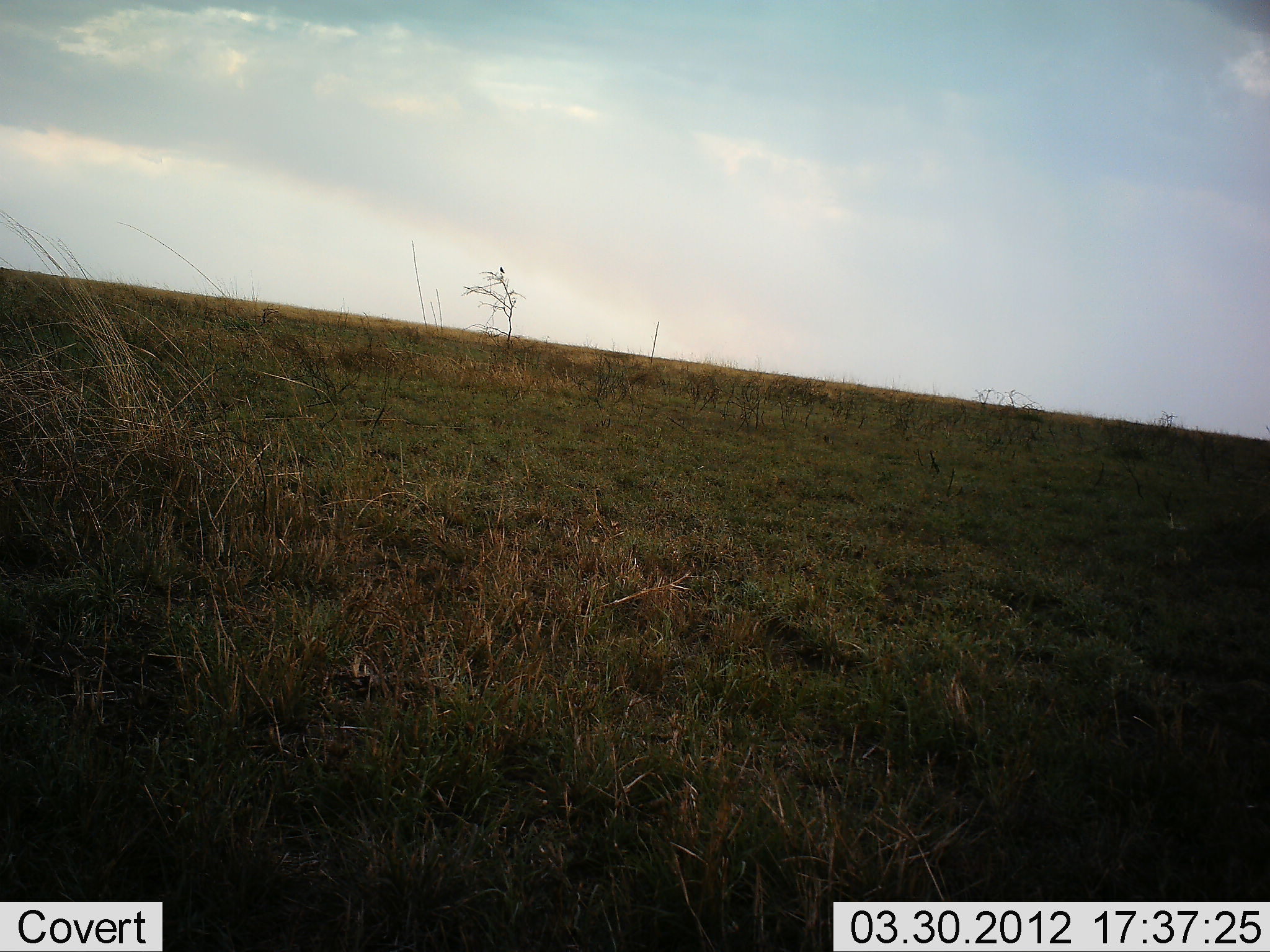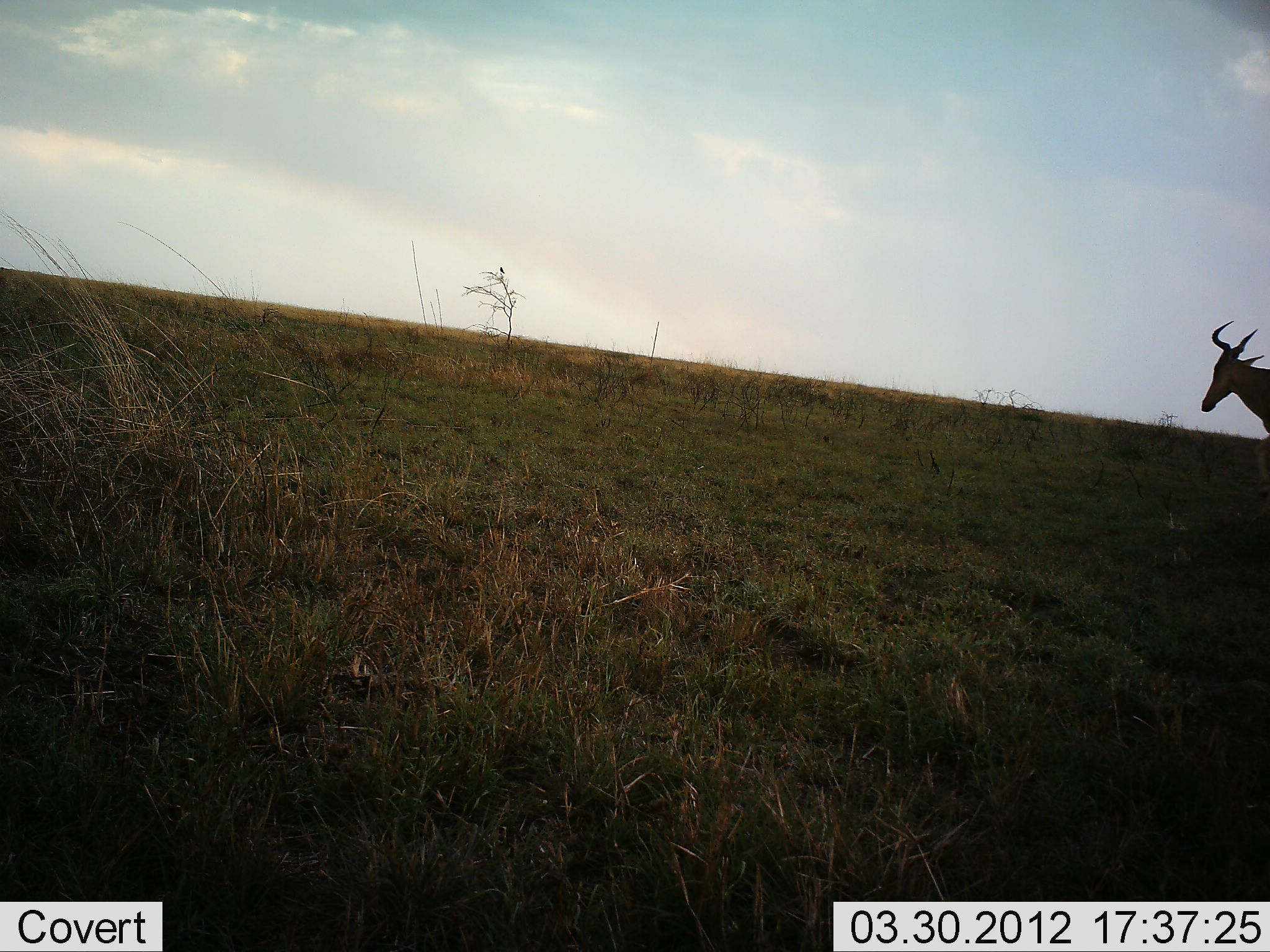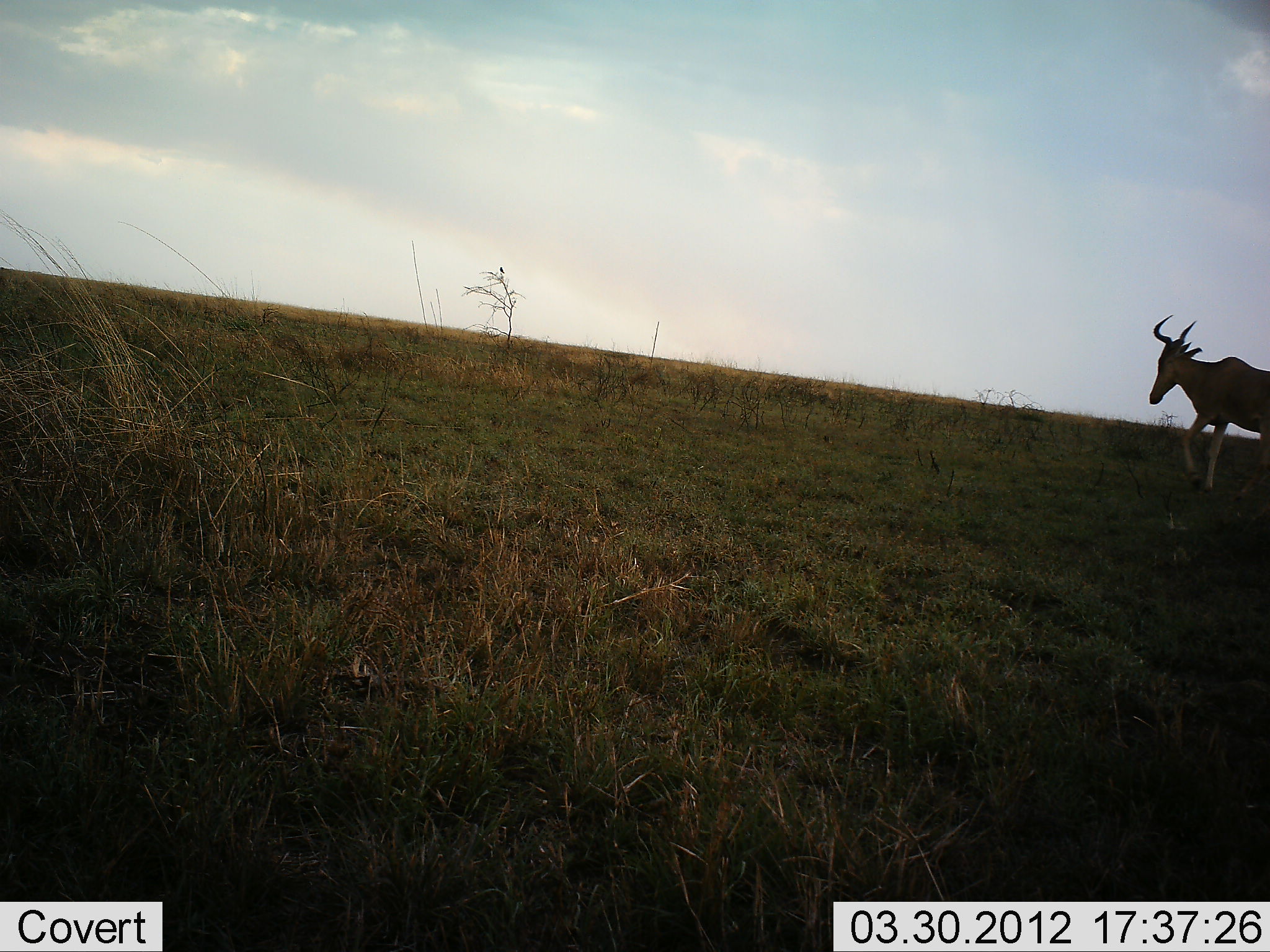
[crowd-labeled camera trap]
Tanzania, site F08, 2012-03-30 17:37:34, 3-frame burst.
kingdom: Animalia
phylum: Chordata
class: Mammalia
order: Artiodactyla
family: Bovidae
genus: Alcelaphus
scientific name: Alcelaphus buselaphus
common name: hartebeest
Hartebeest (Alcelaphus buselaphus), count 1. Behavior (volunteer vote fractions): standing 0%, resting 0%, moving 100%, interacting 0%. Young present (vote fraction): 0%. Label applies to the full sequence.